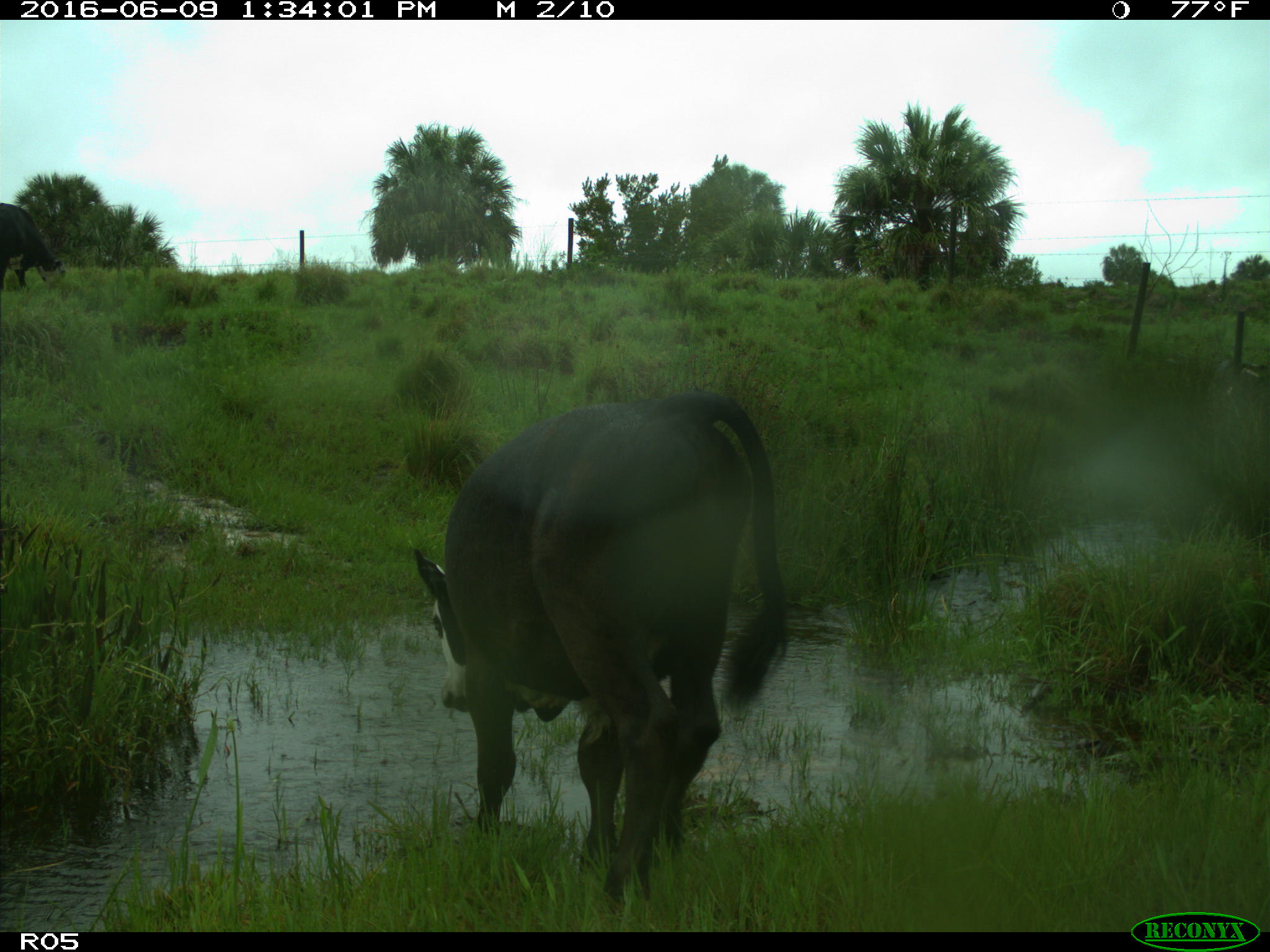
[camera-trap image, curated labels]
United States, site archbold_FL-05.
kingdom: Animalia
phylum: Chordata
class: Mammalia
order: Artiodactyla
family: Bovidae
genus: Bos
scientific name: Bos taurus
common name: domestic cow